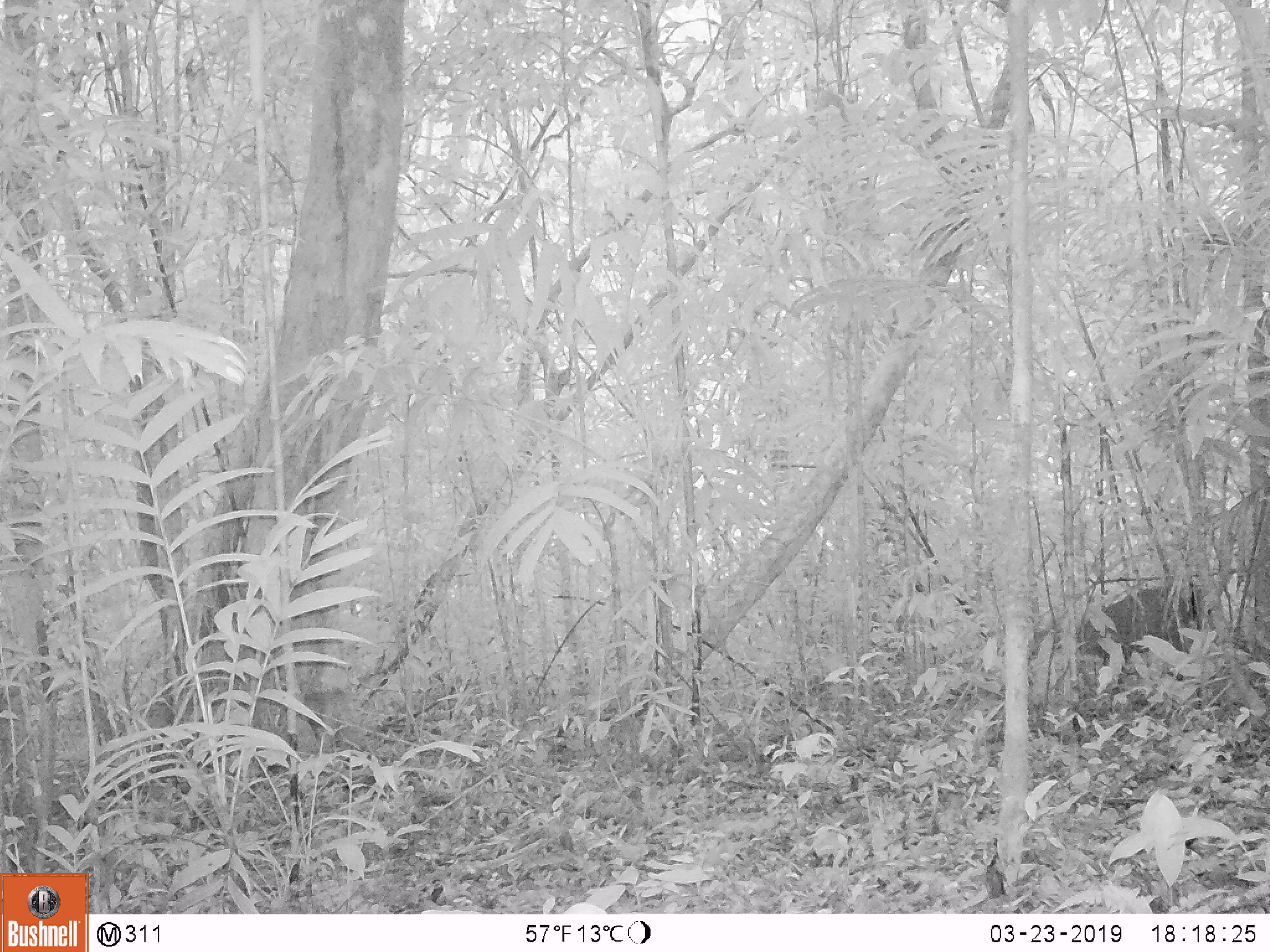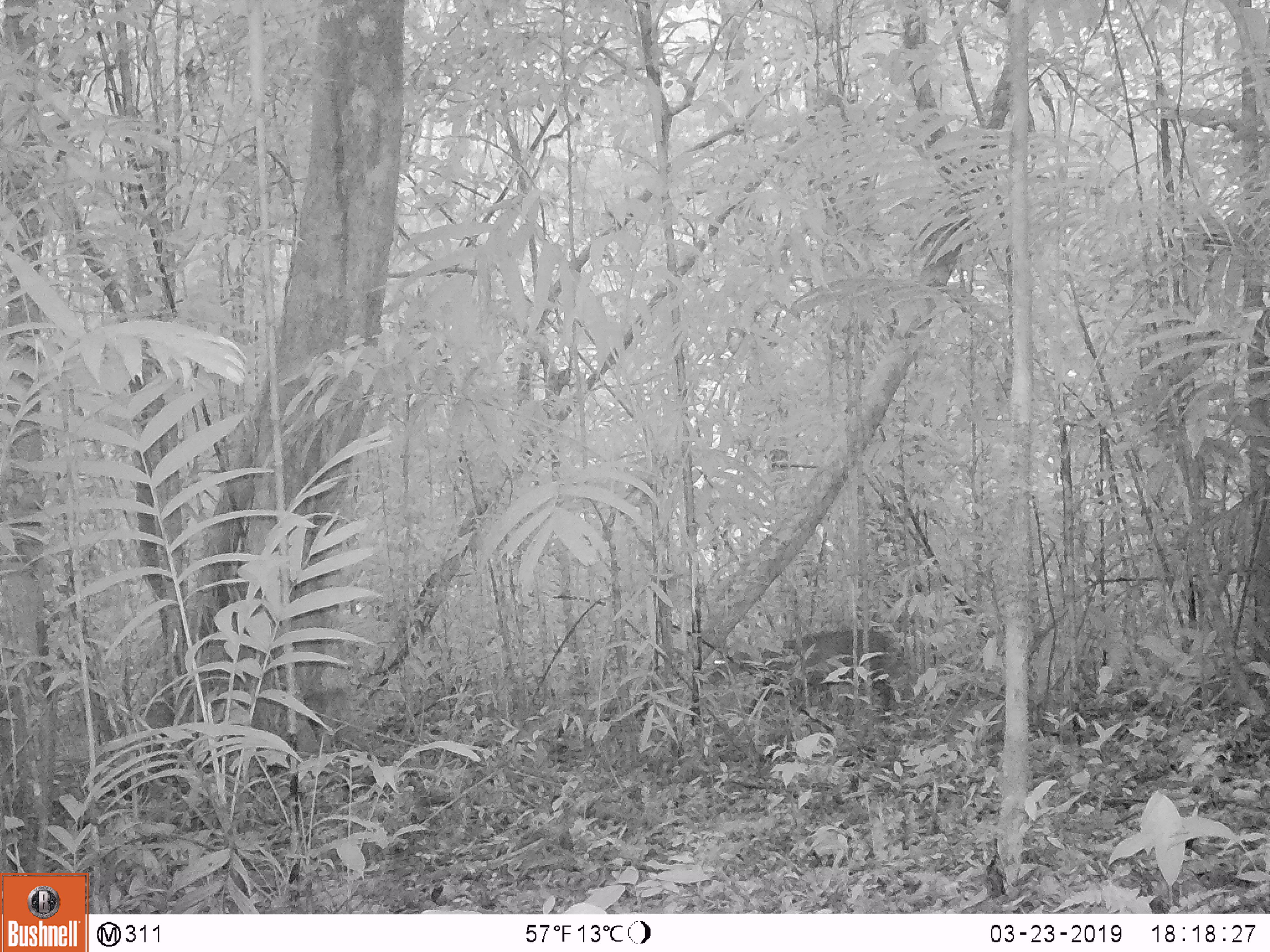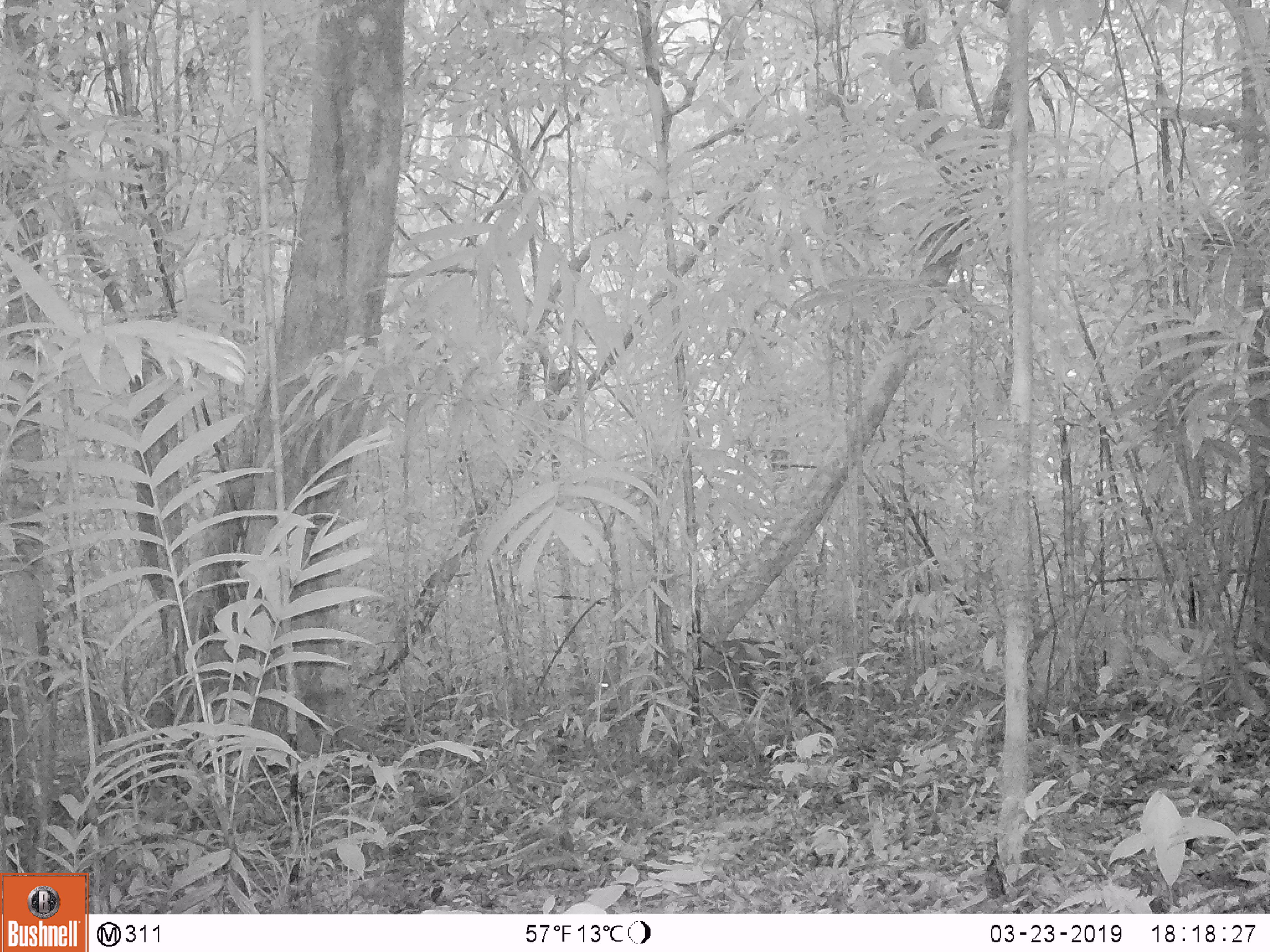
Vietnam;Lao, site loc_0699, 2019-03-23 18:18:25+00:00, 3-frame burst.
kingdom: Animalia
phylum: Chordata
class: Mammalia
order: Artiodactyla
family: Cervidae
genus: Muntiacus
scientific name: Muntiacus rooseveltorum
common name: roosevelt's muntjac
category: roosevelts muntjac group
Roosevelts muntjac group (roosevelt's muntjac) (Muntiacus rooseveltorum). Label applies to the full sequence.